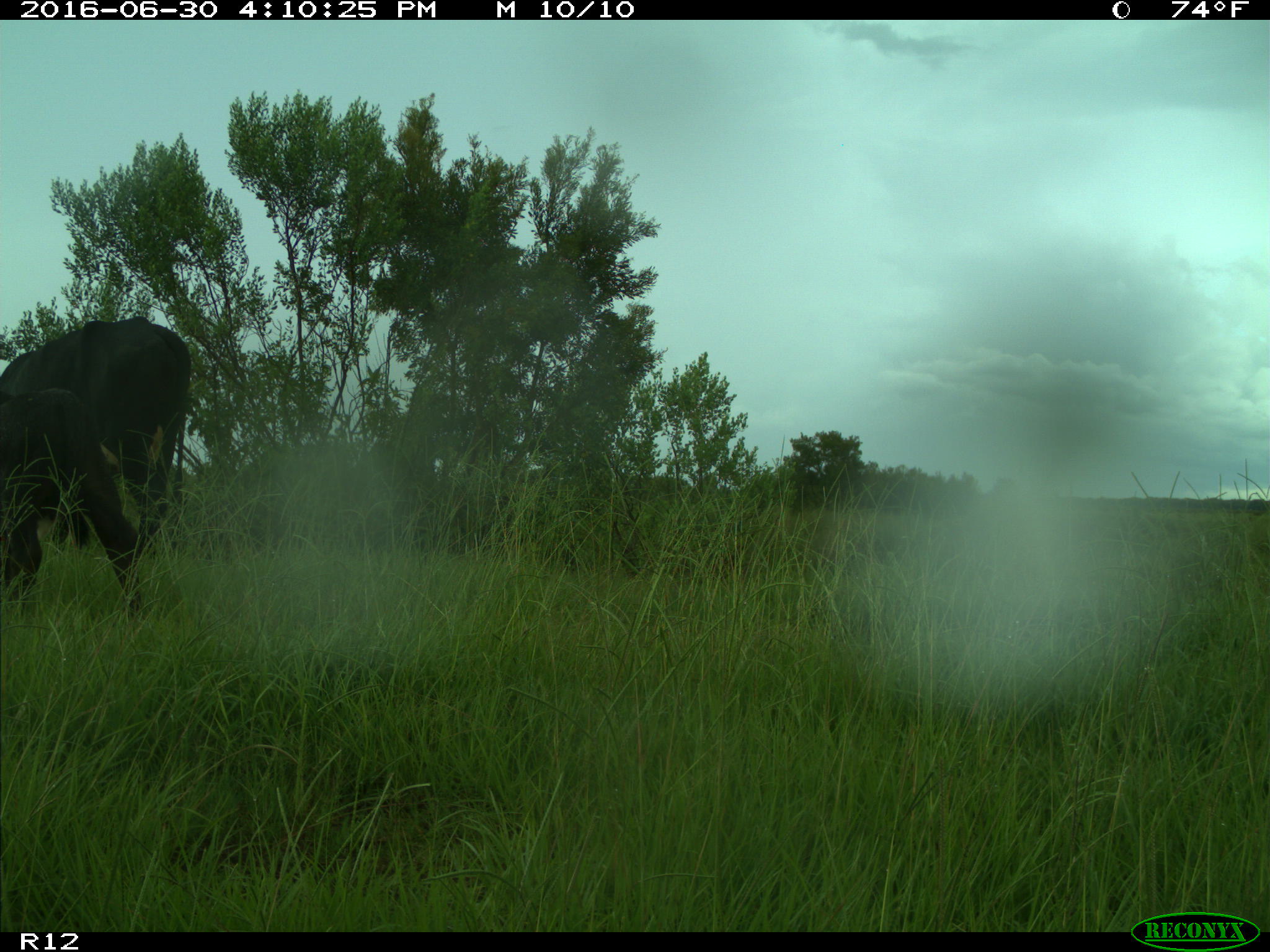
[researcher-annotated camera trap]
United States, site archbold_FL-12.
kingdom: Animalia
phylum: Chordata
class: Mammalia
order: Artiodactyla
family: Bovidae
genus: Bos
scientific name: Bos taurus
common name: domestic cow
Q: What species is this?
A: Bos taurus (domestic cow).